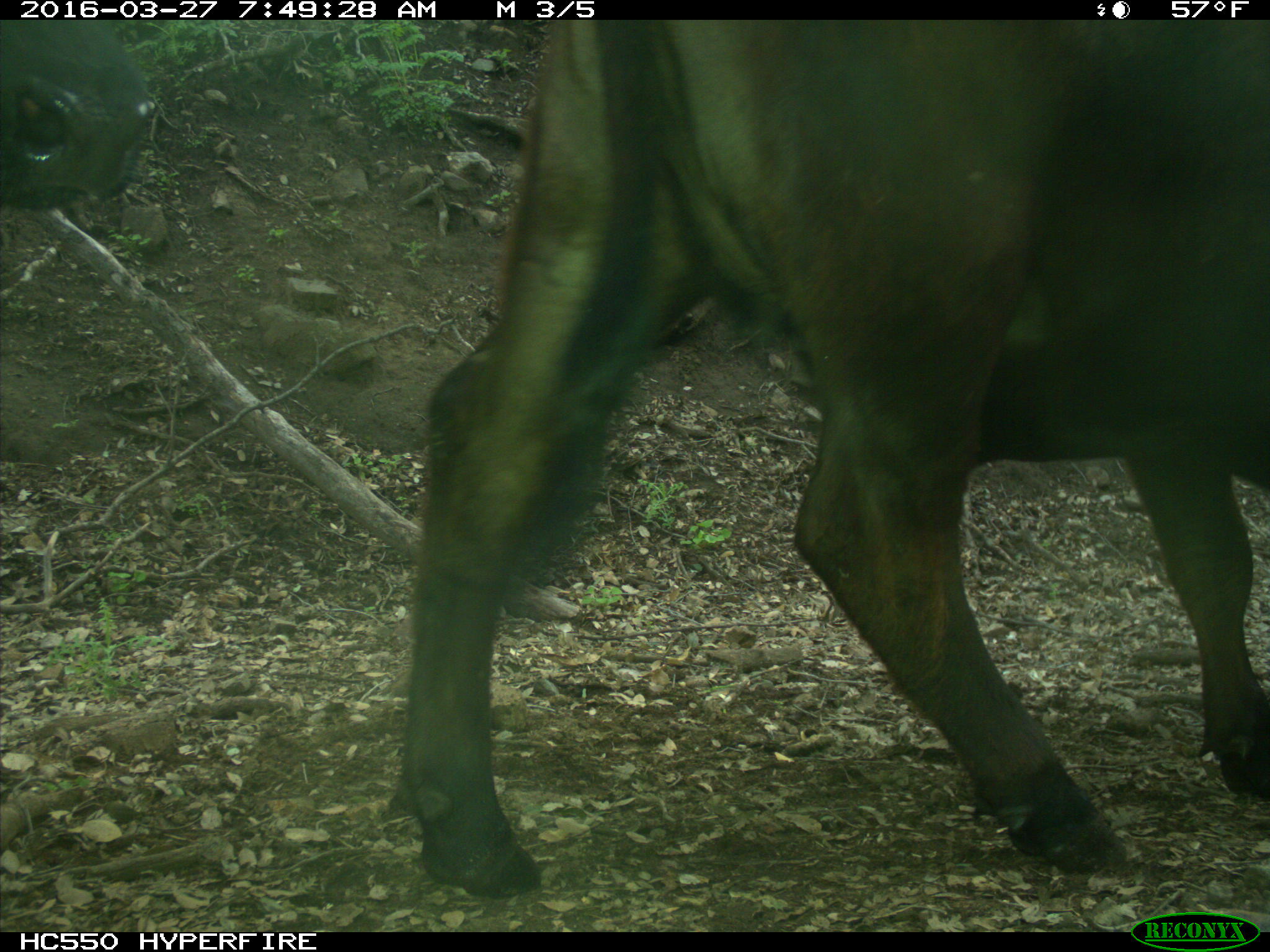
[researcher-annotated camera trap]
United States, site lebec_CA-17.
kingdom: Animalia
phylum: Chordata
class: Mammalia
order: Artiodactyla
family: Bovidae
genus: Bos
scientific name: Bos taurus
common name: domestic cow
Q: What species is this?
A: Bos taurus (domestic cow).